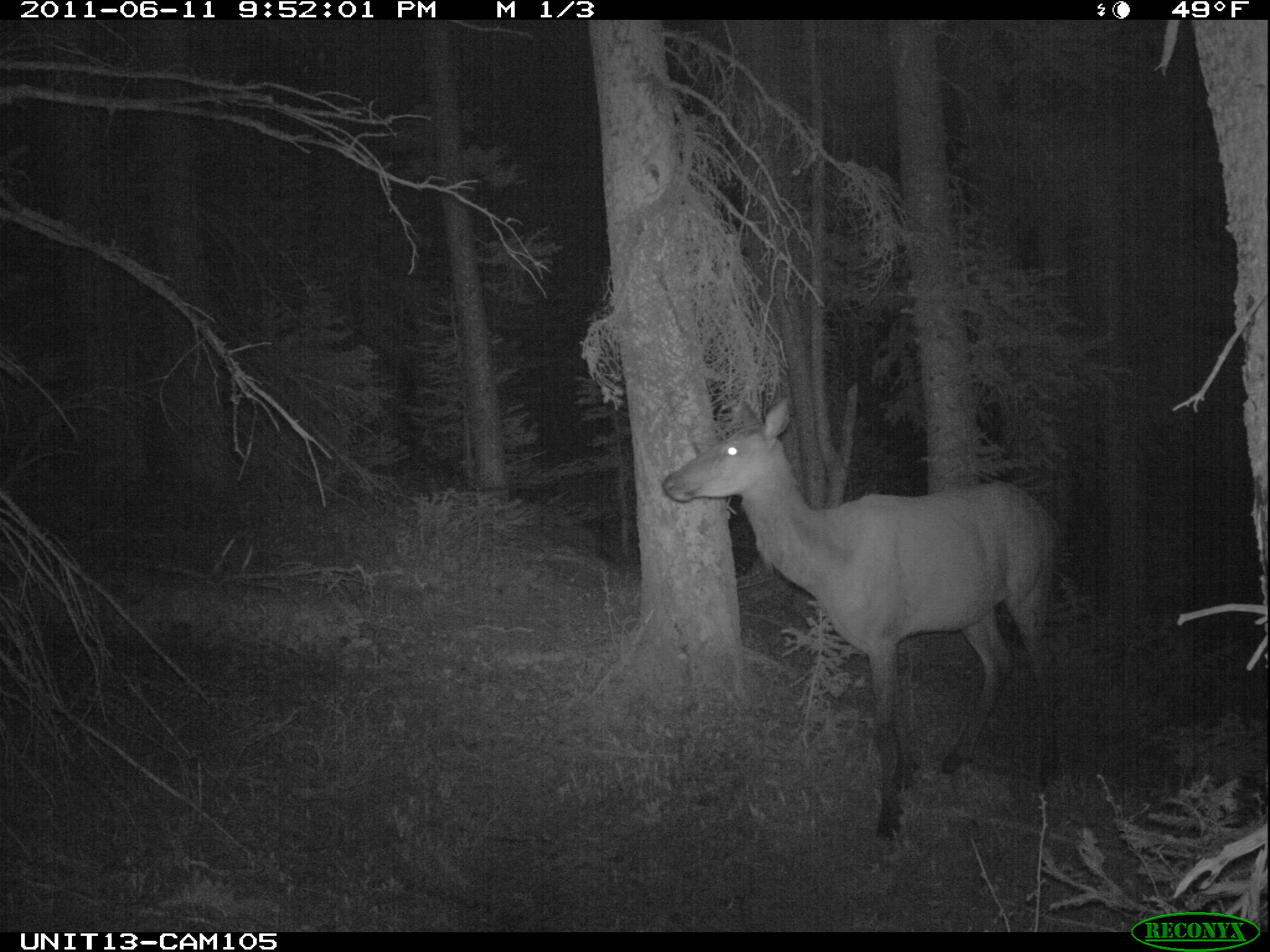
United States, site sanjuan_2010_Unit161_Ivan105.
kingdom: Animalia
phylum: Chordata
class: Mammalia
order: Artiodactyla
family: Cervidae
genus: Cervus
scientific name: Cervus elaphus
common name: red deer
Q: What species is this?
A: Cervus elaphus (red deer).